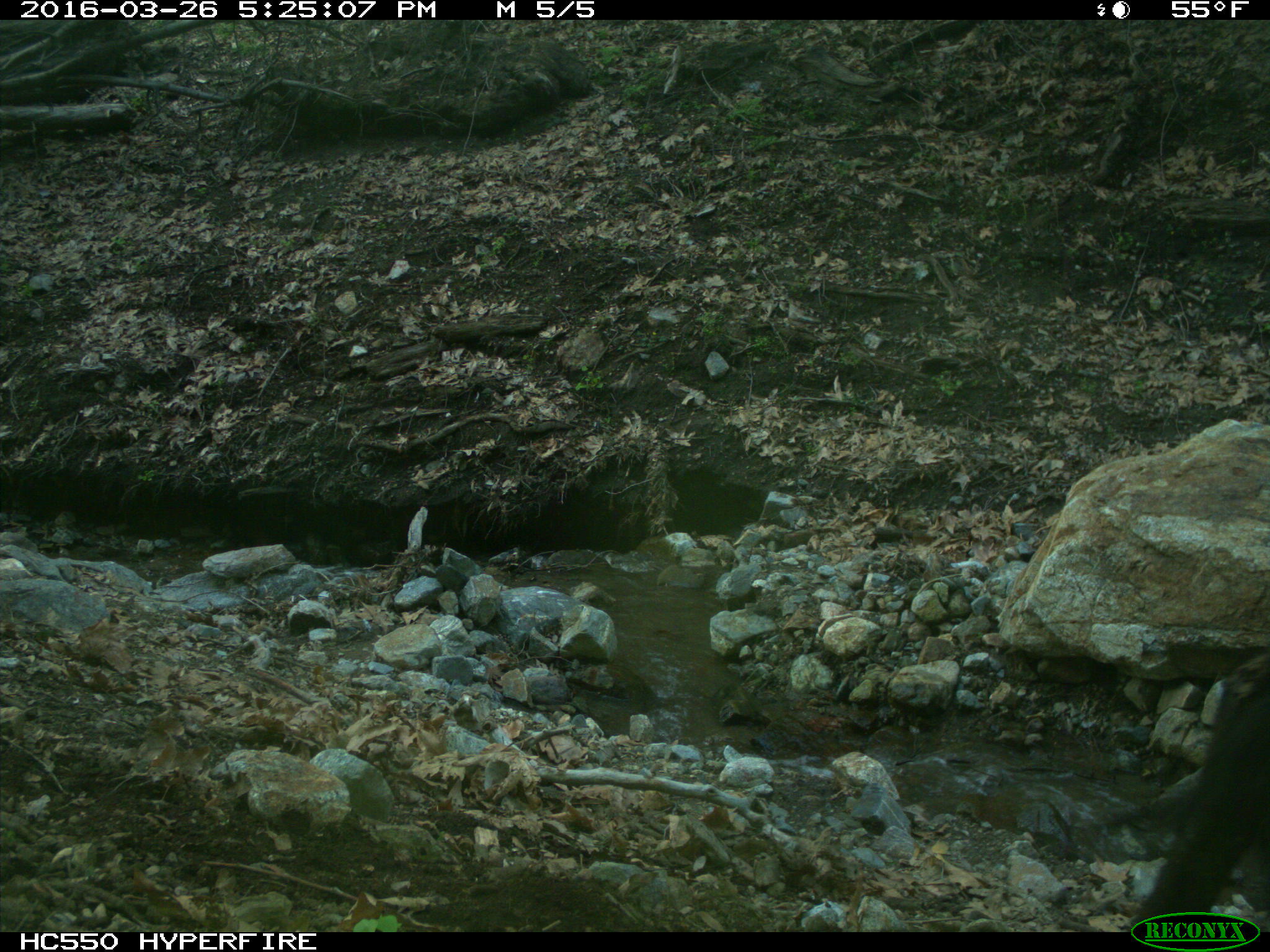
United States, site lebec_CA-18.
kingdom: Animalia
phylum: Chordata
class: Mammalia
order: Artiodactyla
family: Bovidae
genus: Bos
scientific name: Bos taurus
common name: domestic cow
Bos taurus (domestic cow).